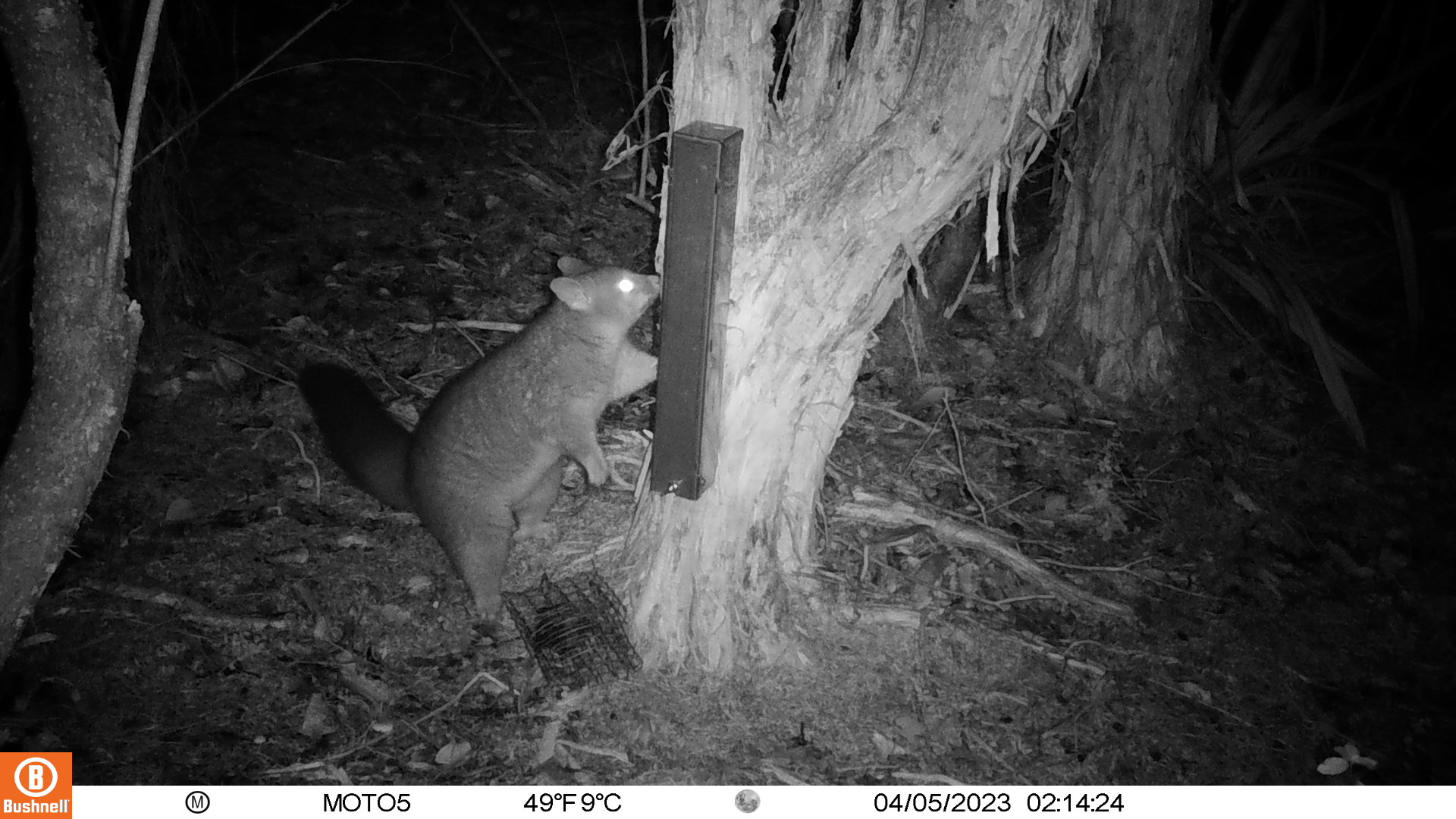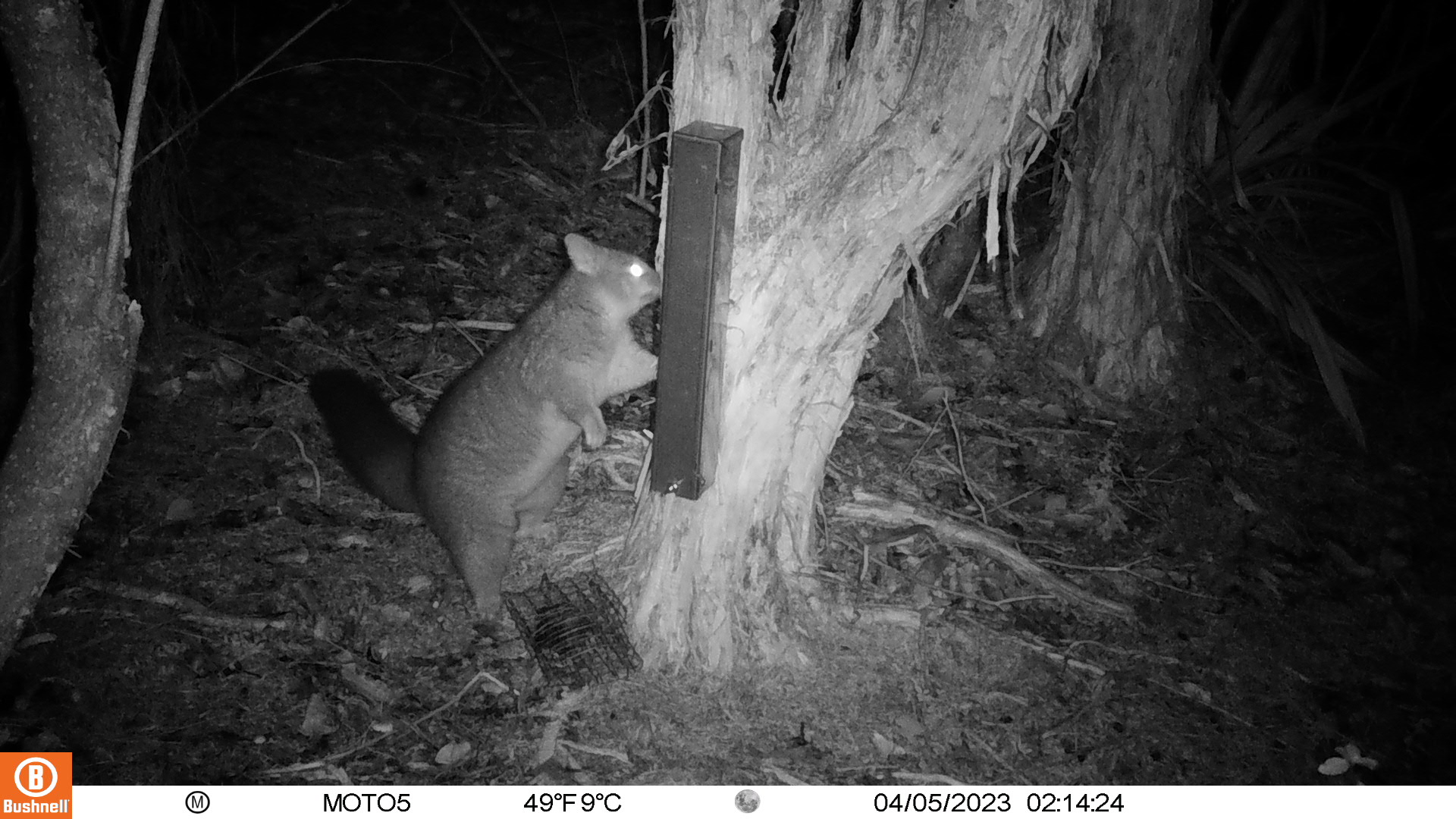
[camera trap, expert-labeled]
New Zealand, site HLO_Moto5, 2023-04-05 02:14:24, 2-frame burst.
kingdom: Animalia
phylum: Chordata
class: Mammalia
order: Diprotodontia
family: Phalangeridae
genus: Trichosurus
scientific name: Trichosurus vulpecula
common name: common brushtail possum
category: possum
Possum (common brushtail possum) (Trichosurus vulpecula).